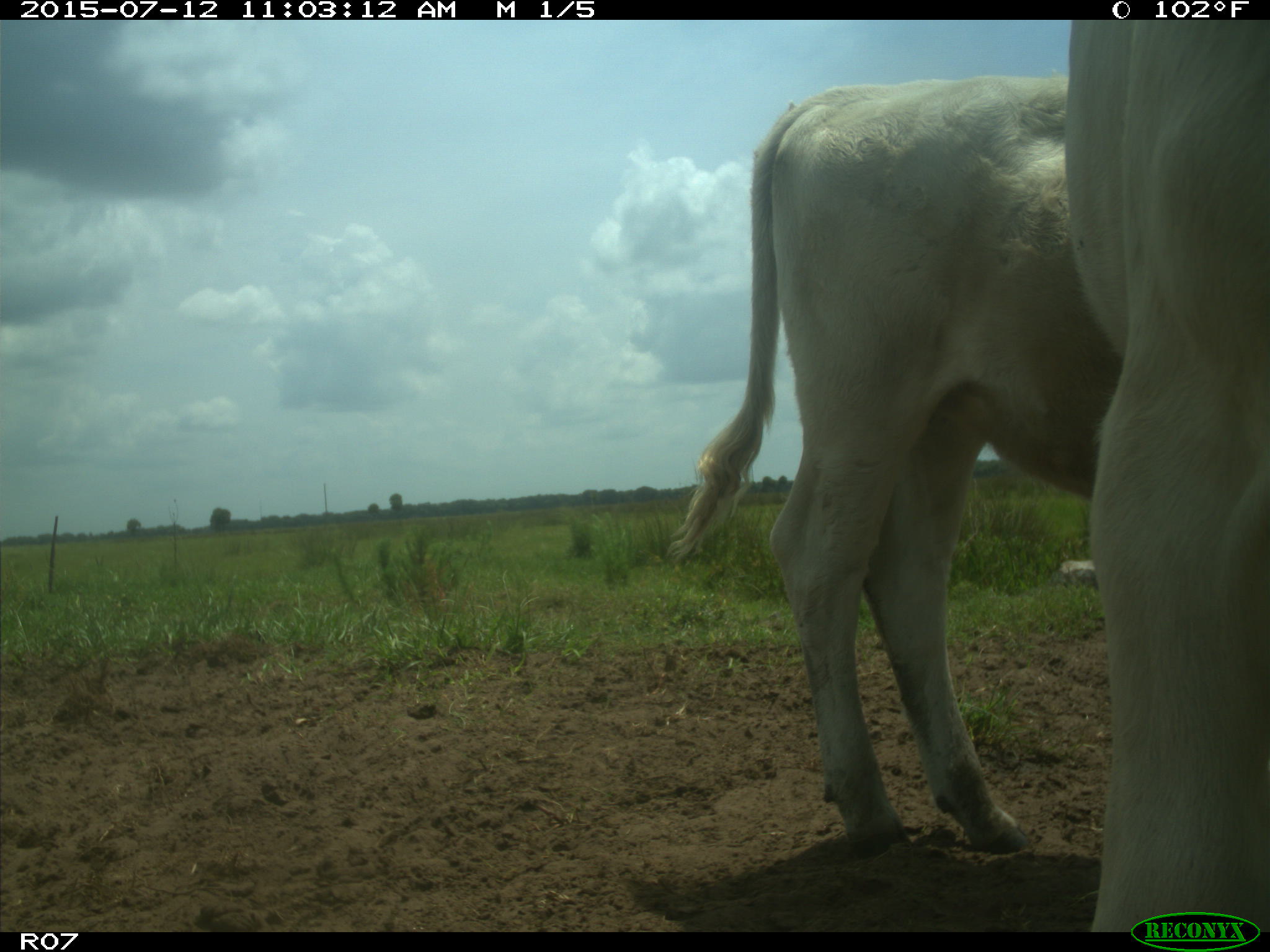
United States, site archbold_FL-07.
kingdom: Animalia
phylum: Chordata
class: Mammalia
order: Artiodactyla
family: Bovidae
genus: Bos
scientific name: Bos taurus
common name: domestic cow